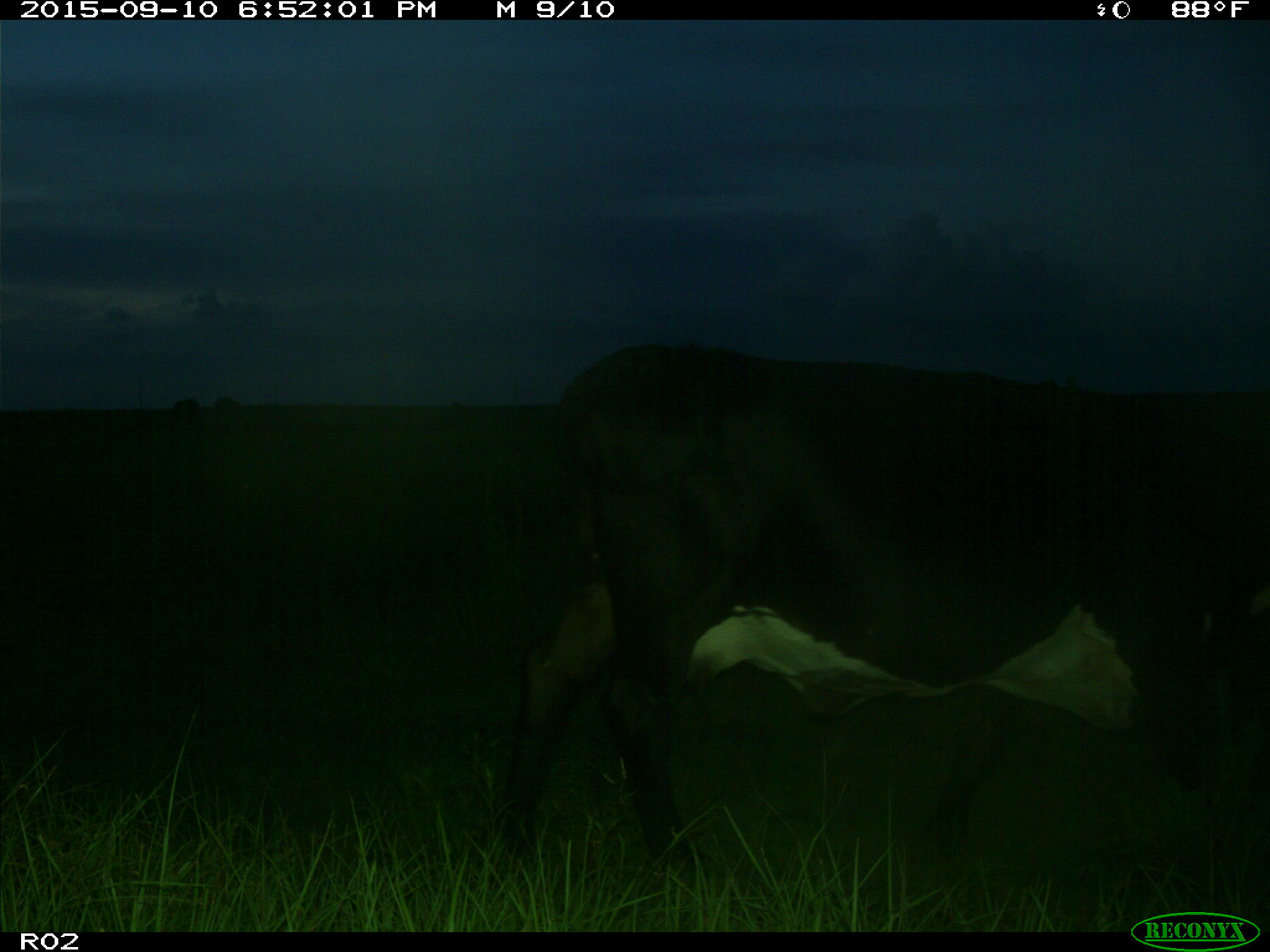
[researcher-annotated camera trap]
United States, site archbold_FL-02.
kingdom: Animalia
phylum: Chordata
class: Mammalia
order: Artiodactyla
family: Bovidae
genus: Bos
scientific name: Bos taurus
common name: domestic cow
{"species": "Bos taurus (domestic cow)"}